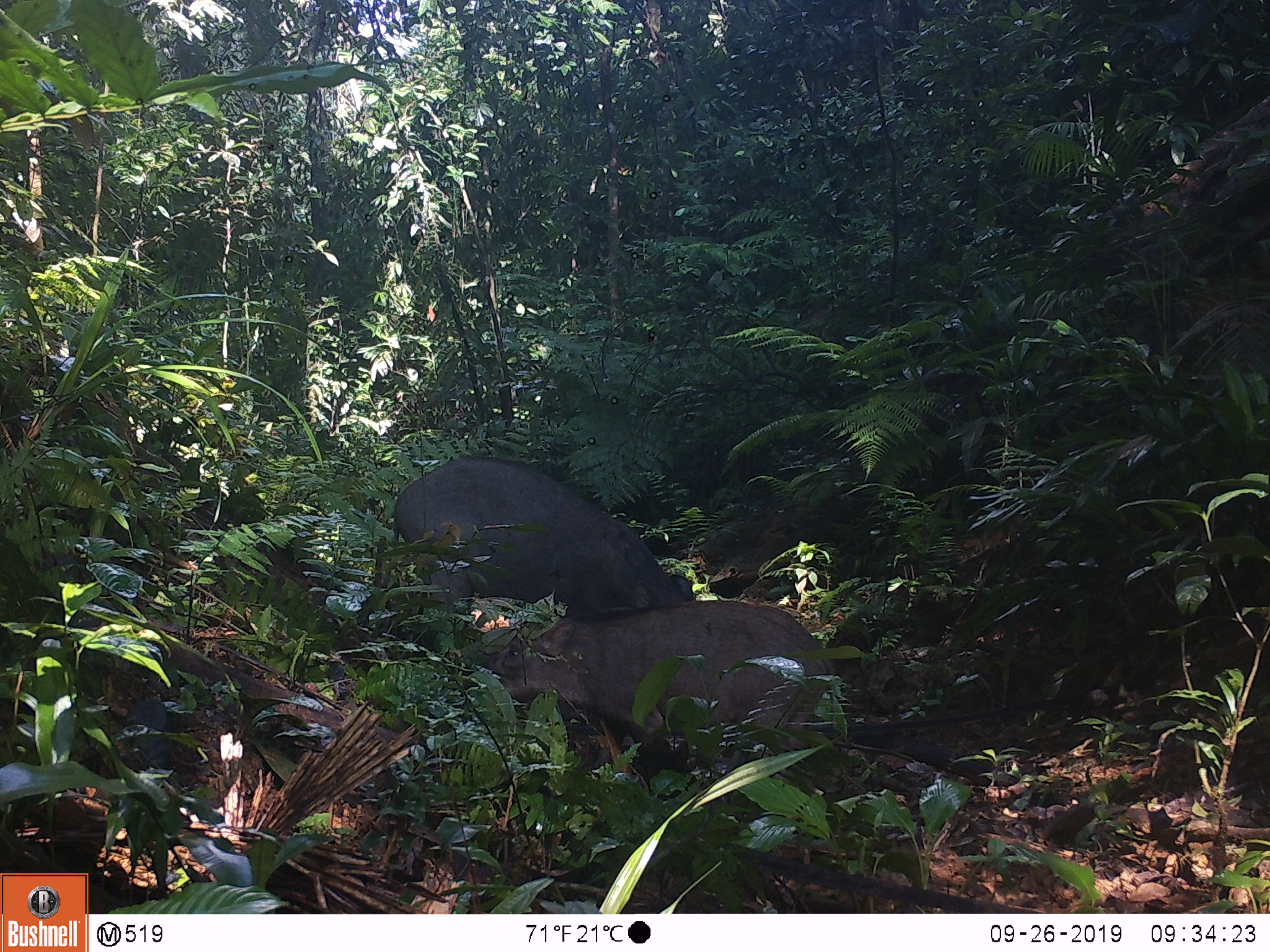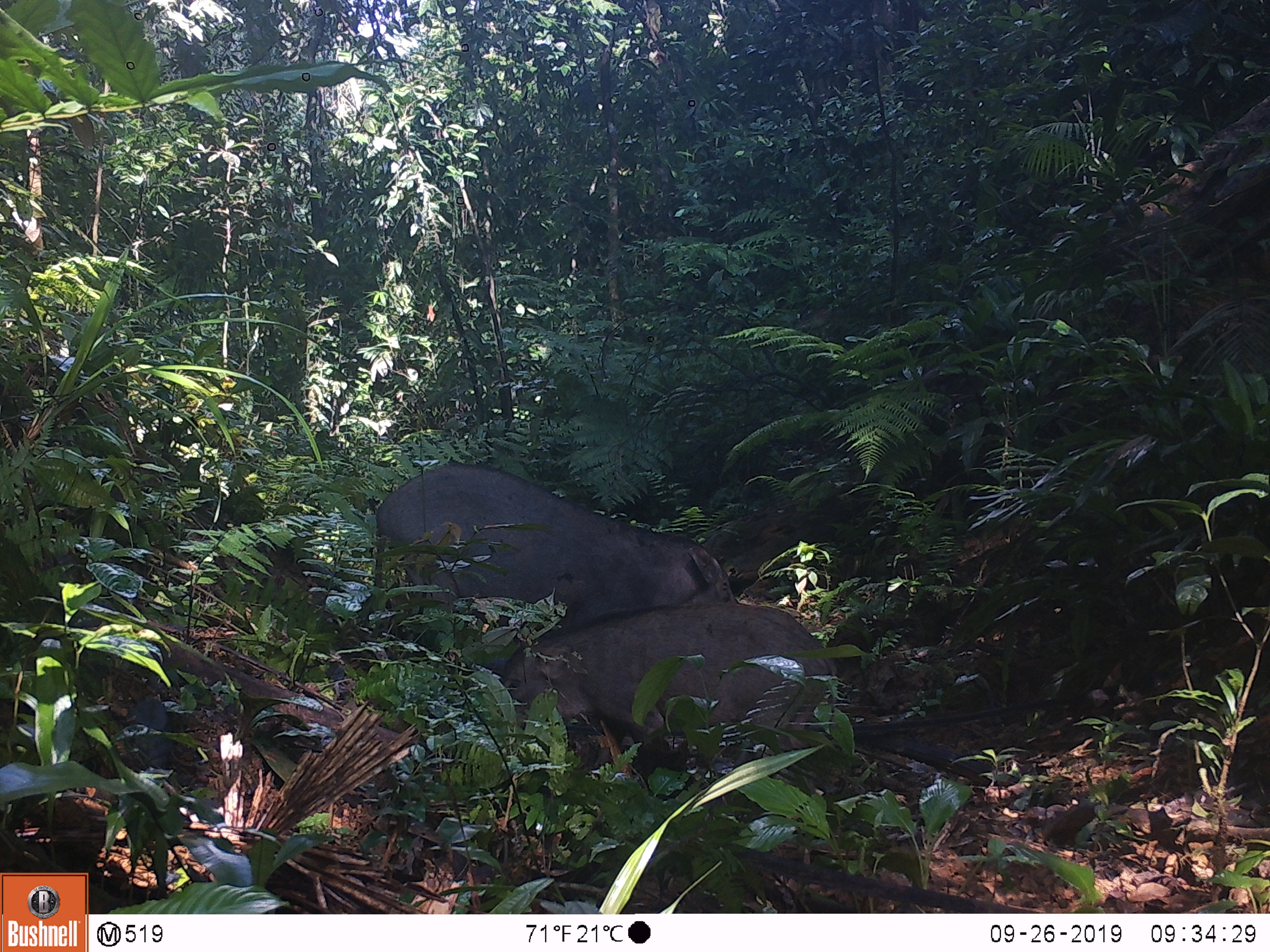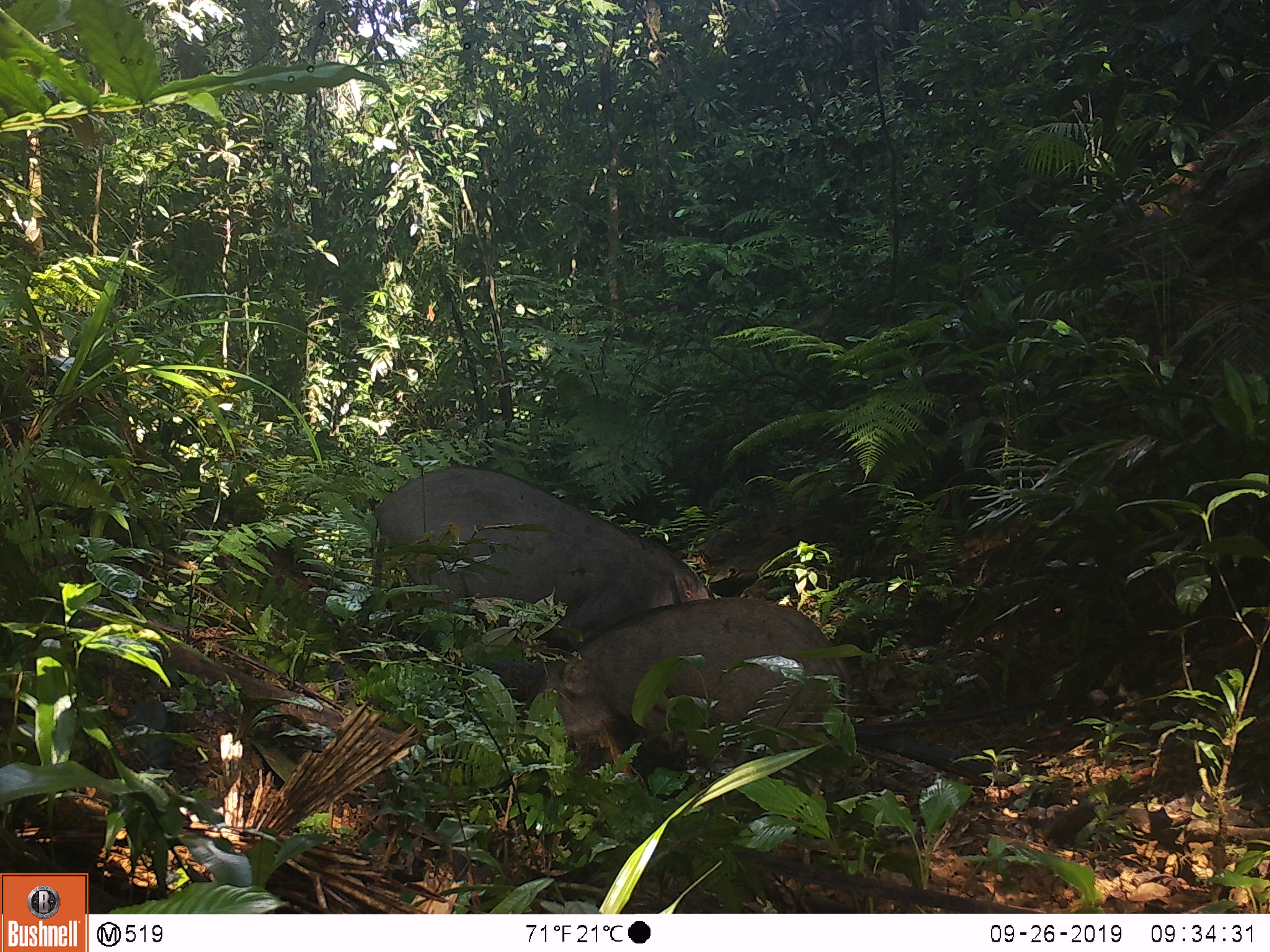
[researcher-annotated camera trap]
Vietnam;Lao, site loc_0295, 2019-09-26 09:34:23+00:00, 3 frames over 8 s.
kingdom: Animalia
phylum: Chordata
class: Mammalia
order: Artiodactyla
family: Suidae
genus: Sus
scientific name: Sus scrofa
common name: eurasian wild pig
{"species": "eurasian wild pig (Sus scrofa)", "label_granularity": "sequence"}